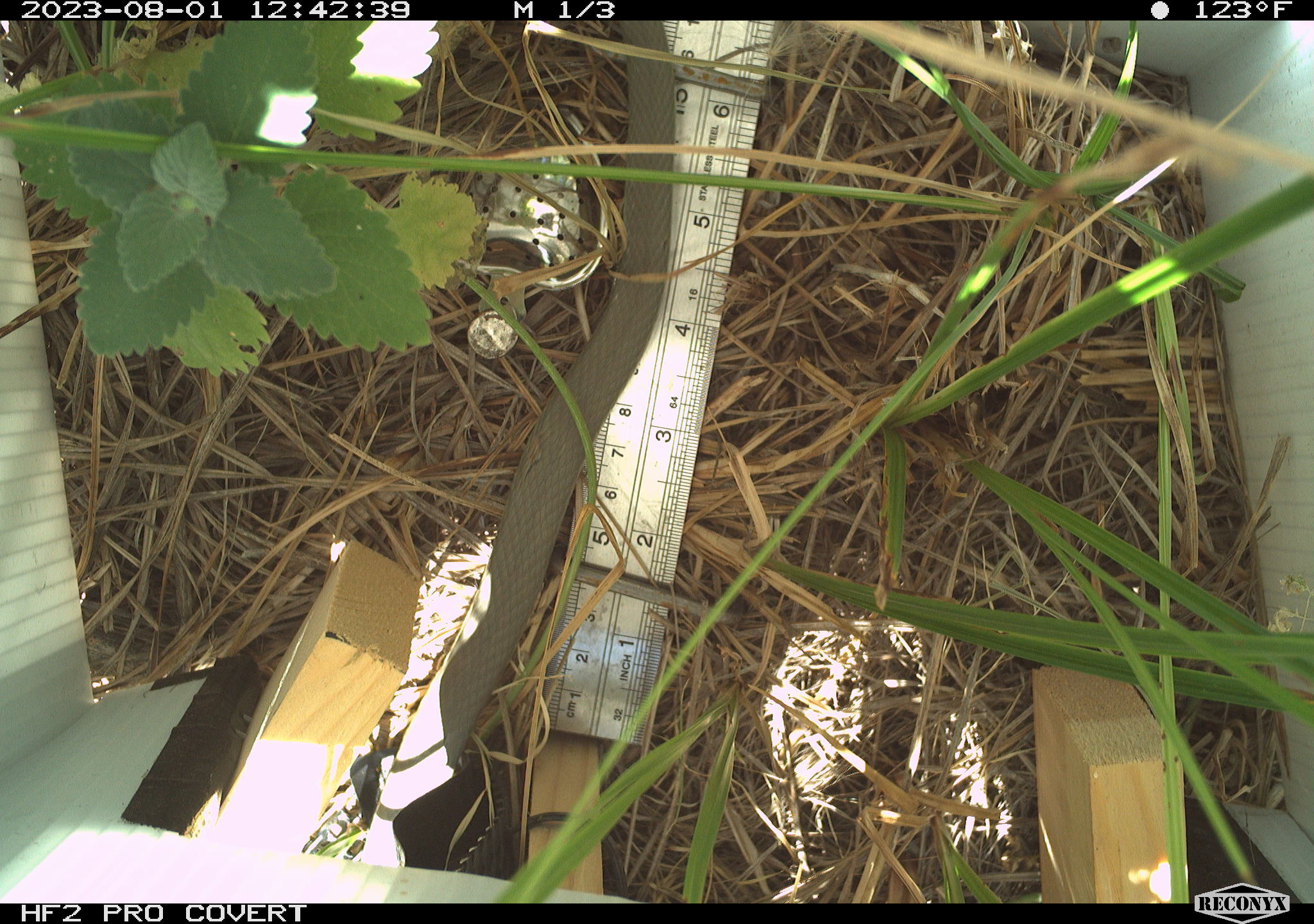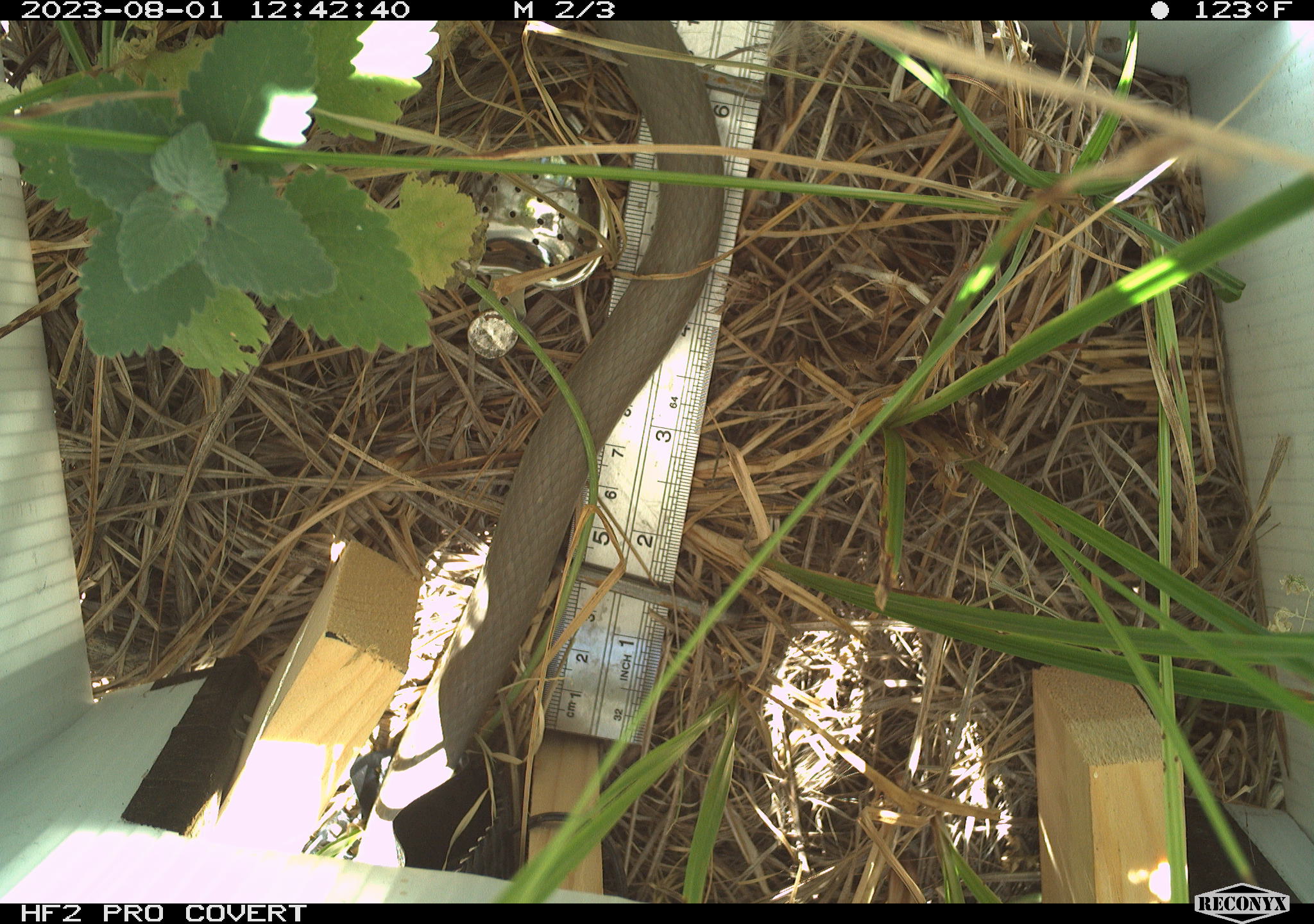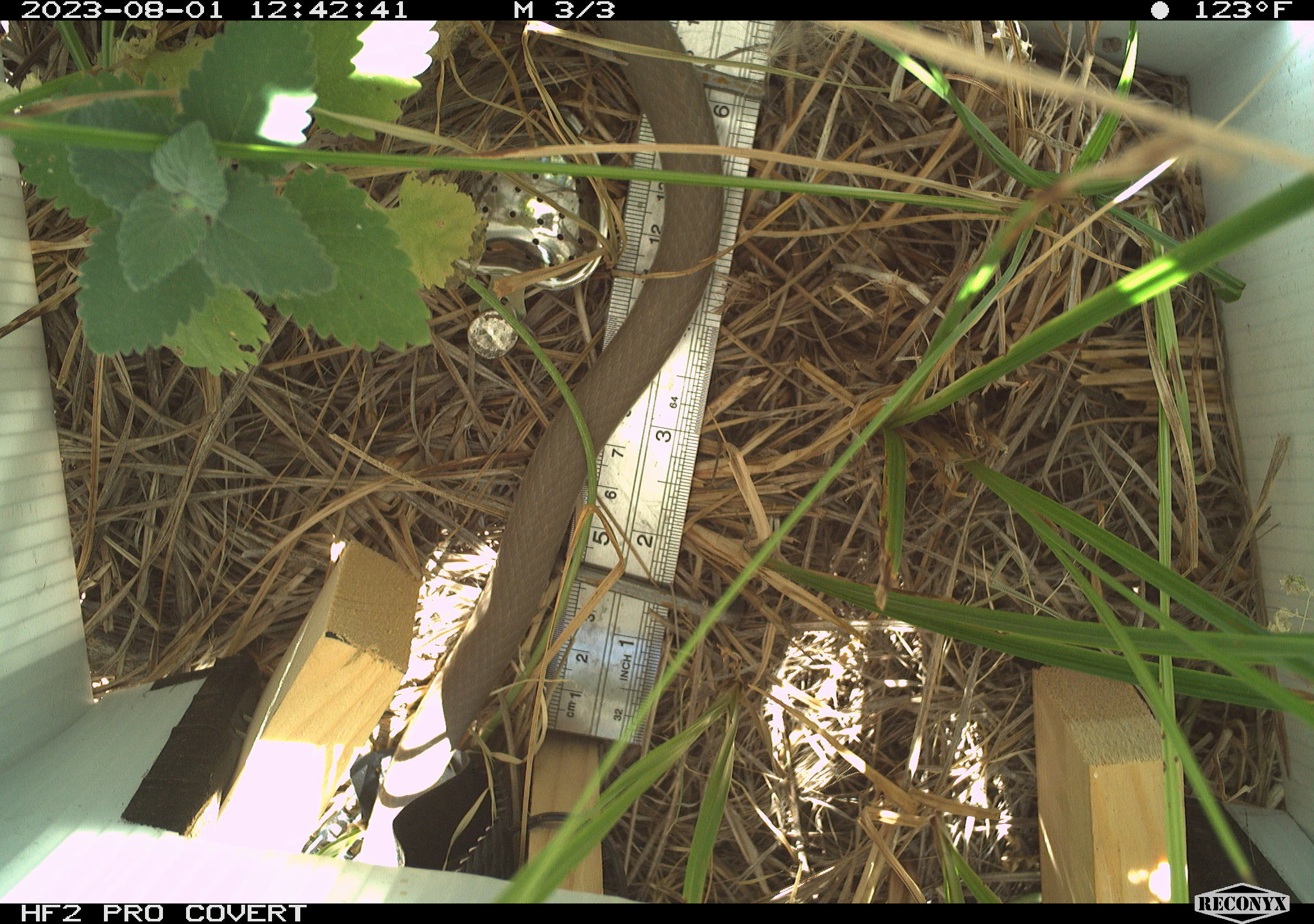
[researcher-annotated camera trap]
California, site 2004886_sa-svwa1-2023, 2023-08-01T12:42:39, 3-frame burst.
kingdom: Animalia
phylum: Chordata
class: Reptilia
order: Squamata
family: Colubridae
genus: Coluber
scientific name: Coluber constrictor mormon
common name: western yellow-bellied racer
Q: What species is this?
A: Western yellow-bellied racer (Coluber constrictor mormon).